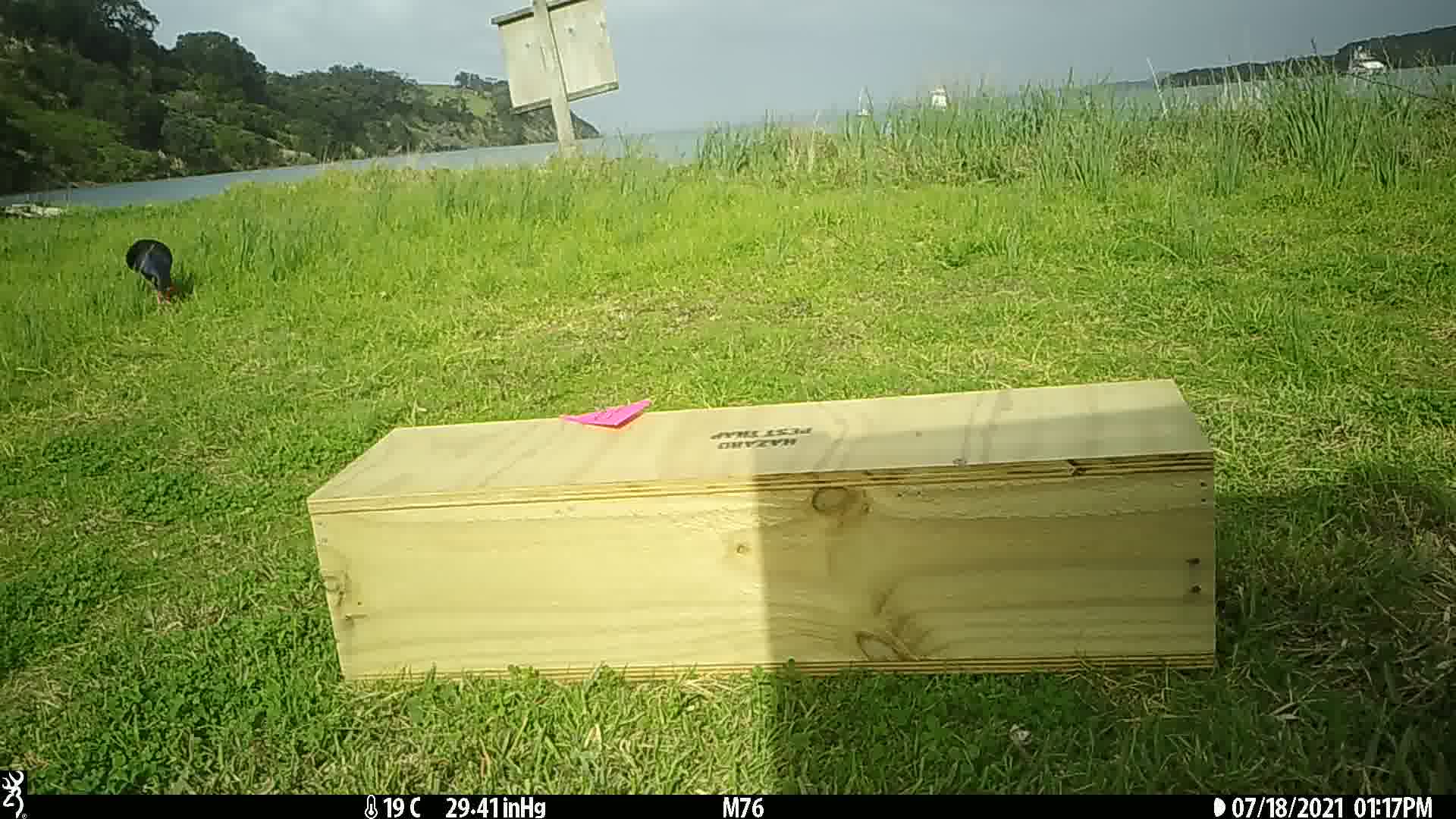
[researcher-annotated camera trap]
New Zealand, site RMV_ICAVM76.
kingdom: Animalia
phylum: Chordata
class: Aves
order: Gruiformes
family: Rallidae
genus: Porphyrio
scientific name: Porphyrio melanotus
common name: australasian swamphen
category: pukeko